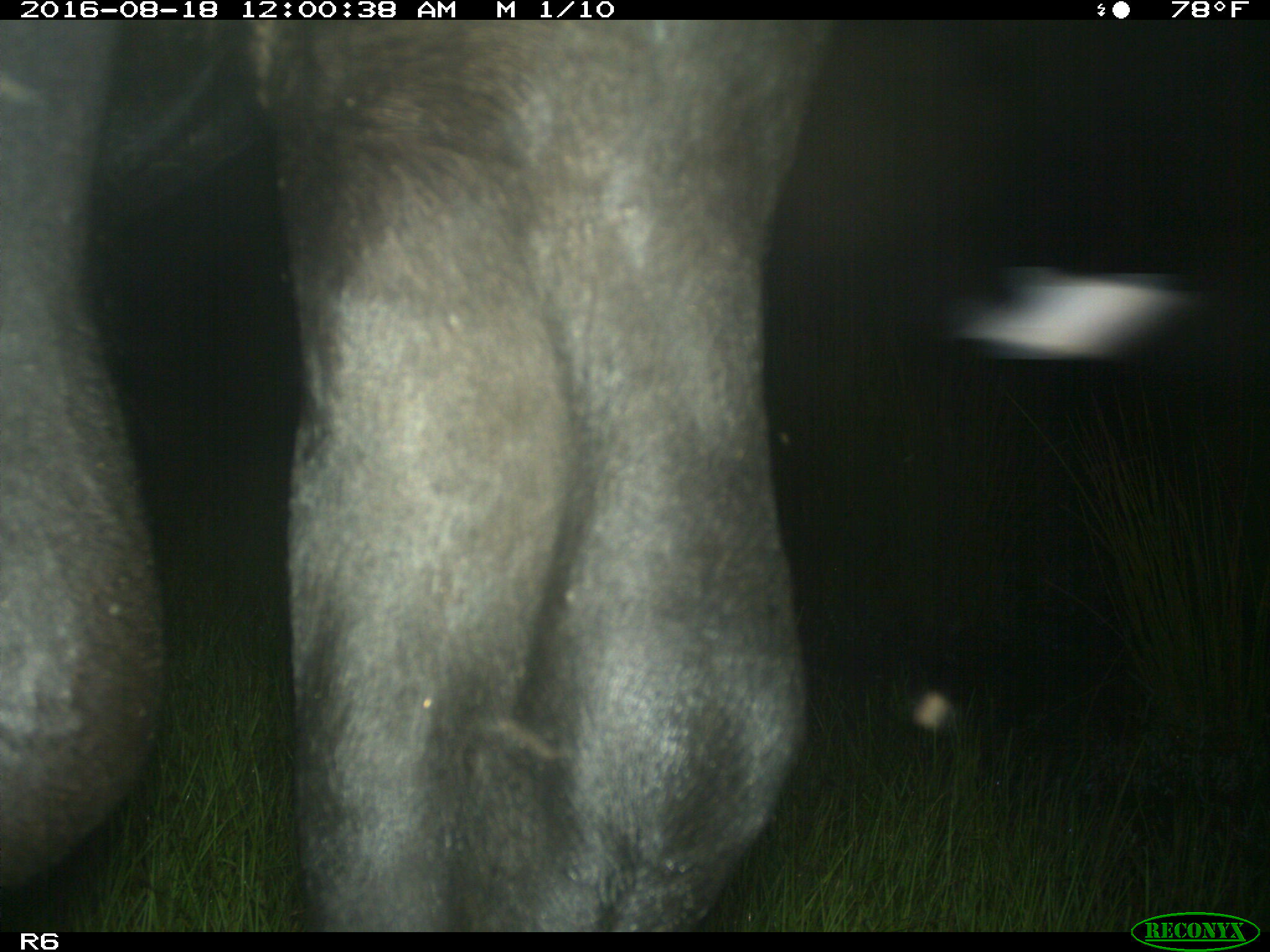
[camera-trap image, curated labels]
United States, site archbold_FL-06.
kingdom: Animalia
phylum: Chordata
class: Mammalia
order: Artiodactyla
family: Bovidae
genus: Bos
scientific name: Bos taurus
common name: domestic cow